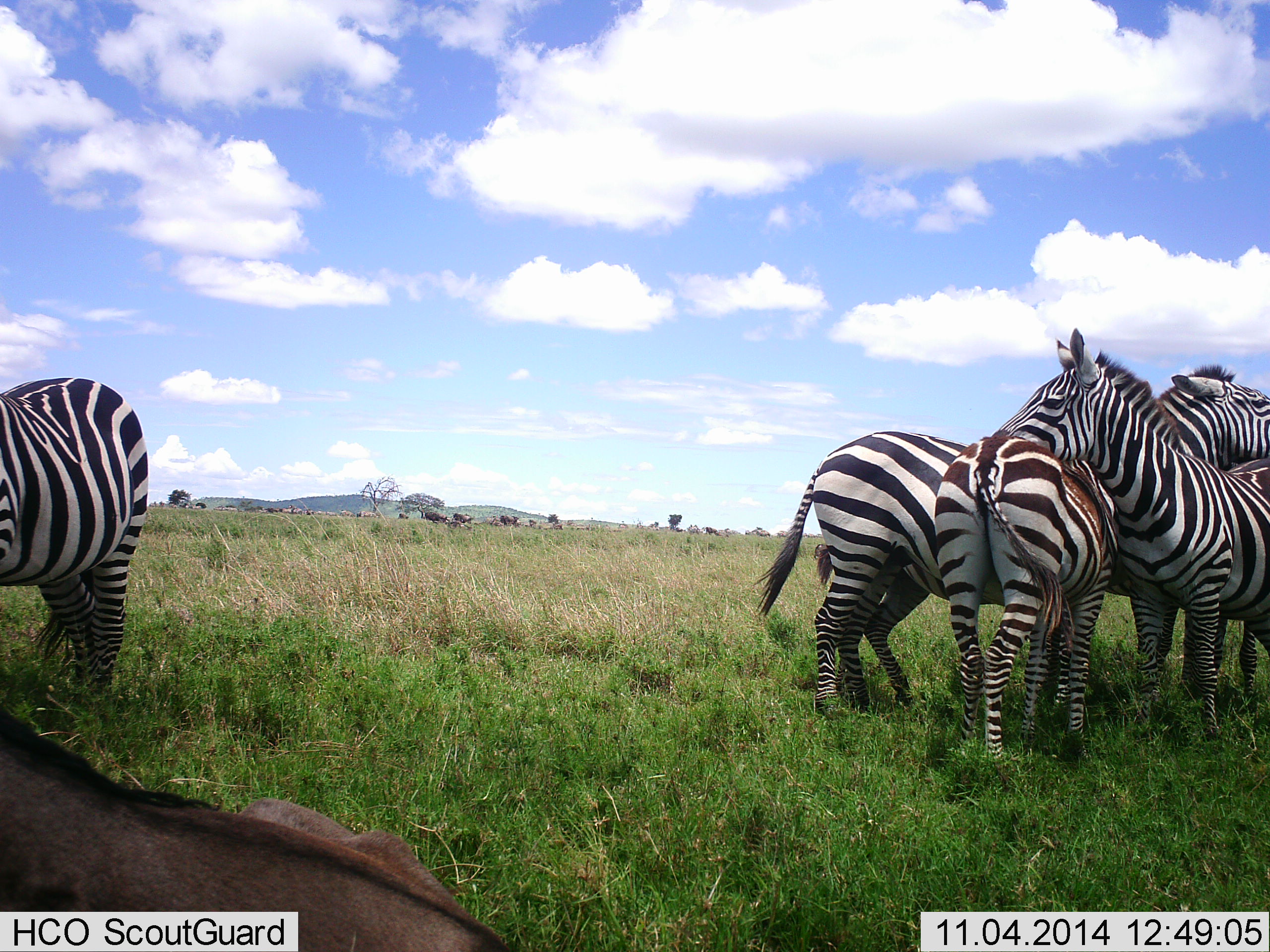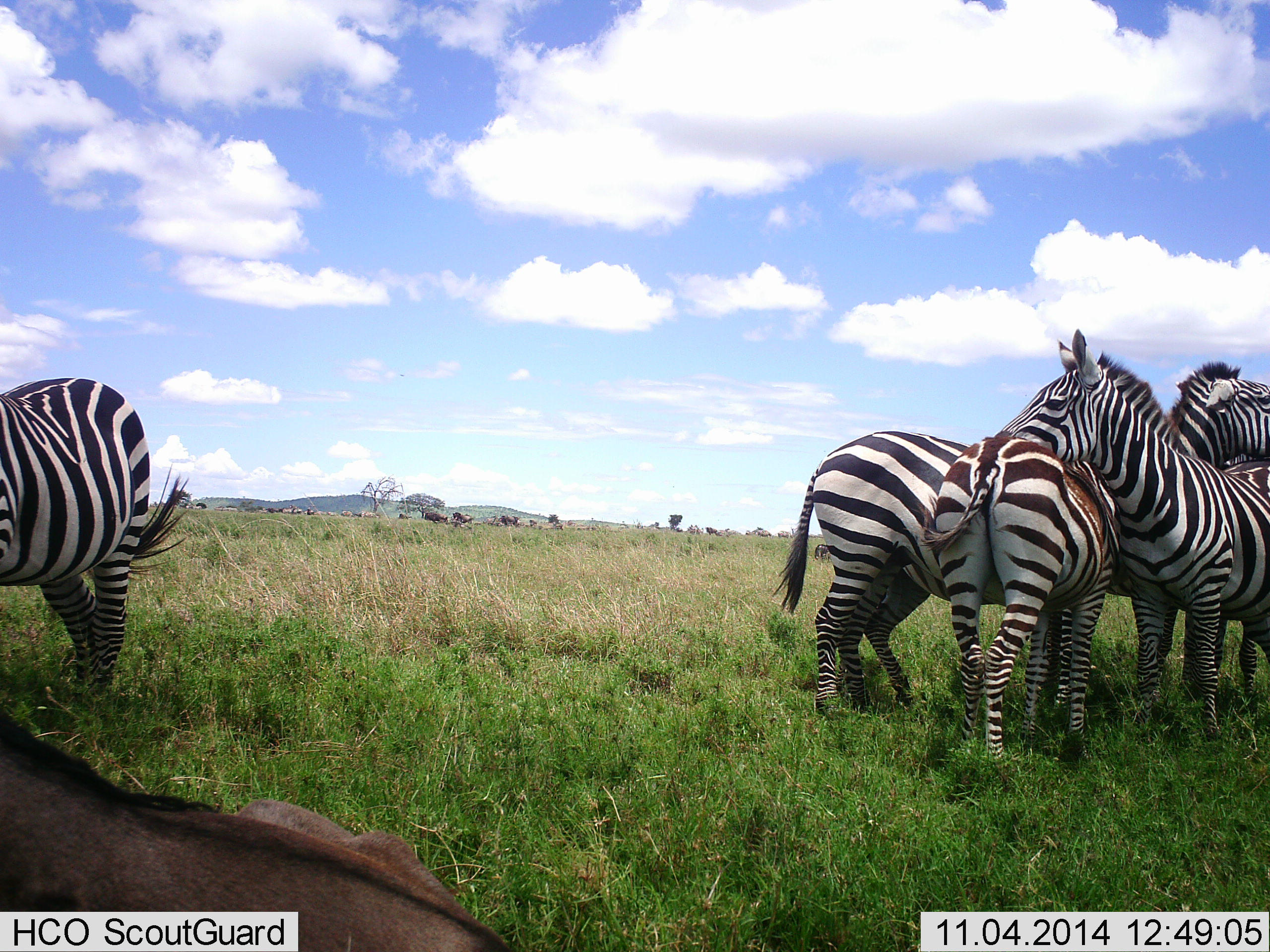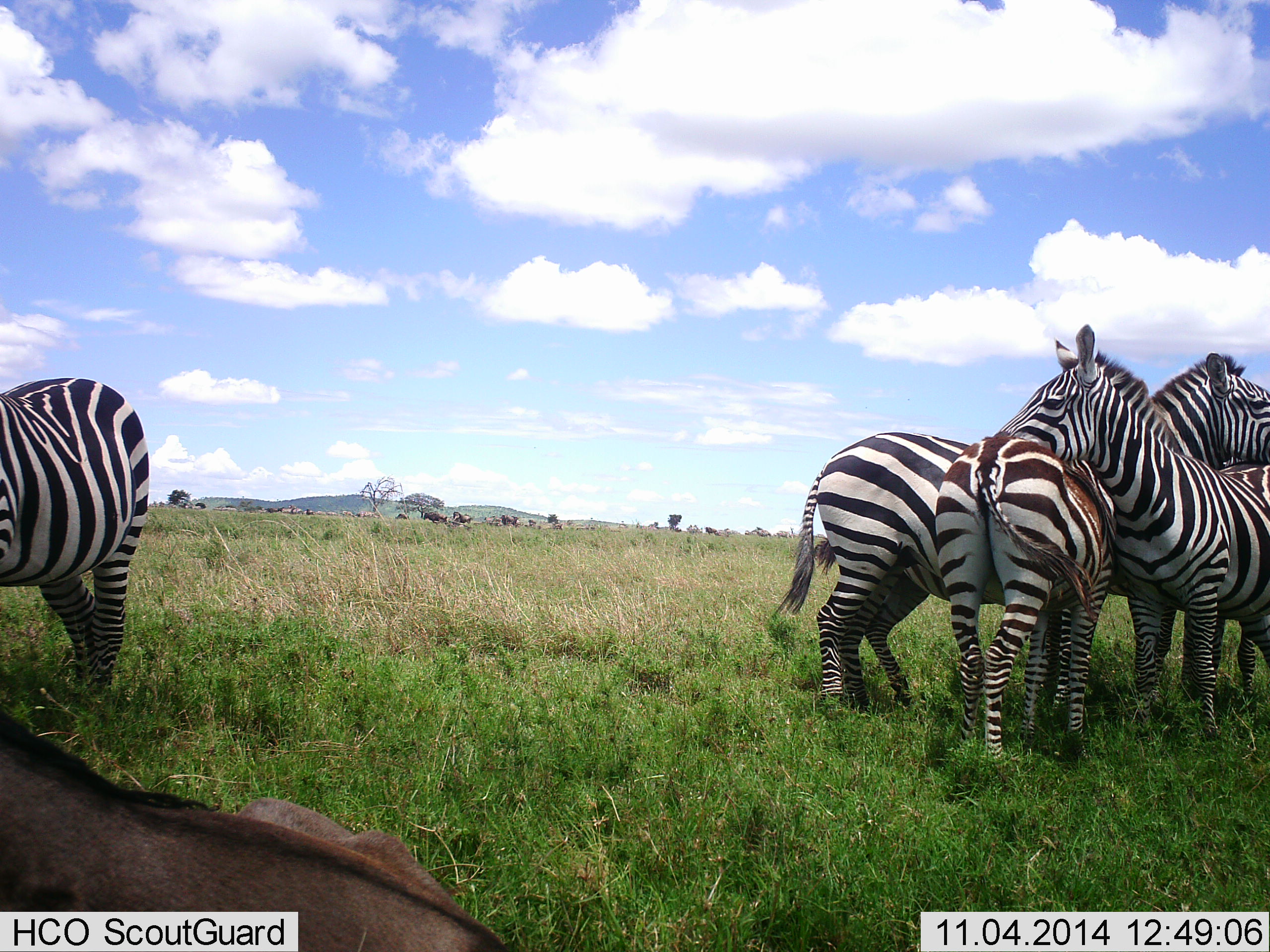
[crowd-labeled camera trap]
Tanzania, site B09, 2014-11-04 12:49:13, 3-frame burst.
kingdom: Animalia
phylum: Chordata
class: Mammalia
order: Artiodactyla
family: Bovidae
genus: Connochaetes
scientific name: Connochaetes taurinus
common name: blue wildebeest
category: wildebeest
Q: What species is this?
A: Wildebeest (blue wildebeest) (Connochaetes taurinus).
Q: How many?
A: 1.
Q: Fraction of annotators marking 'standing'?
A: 20%.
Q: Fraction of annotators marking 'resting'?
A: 90%.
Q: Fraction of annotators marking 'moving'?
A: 10%.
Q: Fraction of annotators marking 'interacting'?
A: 0%.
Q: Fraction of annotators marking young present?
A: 0%.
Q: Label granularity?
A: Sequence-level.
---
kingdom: Animalia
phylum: Chordata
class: Mammalia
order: Perissodactyla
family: Equidae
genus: Equus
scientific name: Equus quagga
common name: plains zebra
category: zebra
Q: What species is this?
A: Zebra (plains zebra) (Equus quagga).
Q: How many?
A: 5.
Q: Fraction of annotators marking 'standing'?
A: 77%.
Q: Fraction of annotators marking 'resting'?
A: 8%.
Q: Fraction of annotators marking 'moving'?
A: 0%.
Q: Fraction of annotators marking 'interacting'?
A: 54%.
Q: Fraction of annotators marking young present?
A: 8%.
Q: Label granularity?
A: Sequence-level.